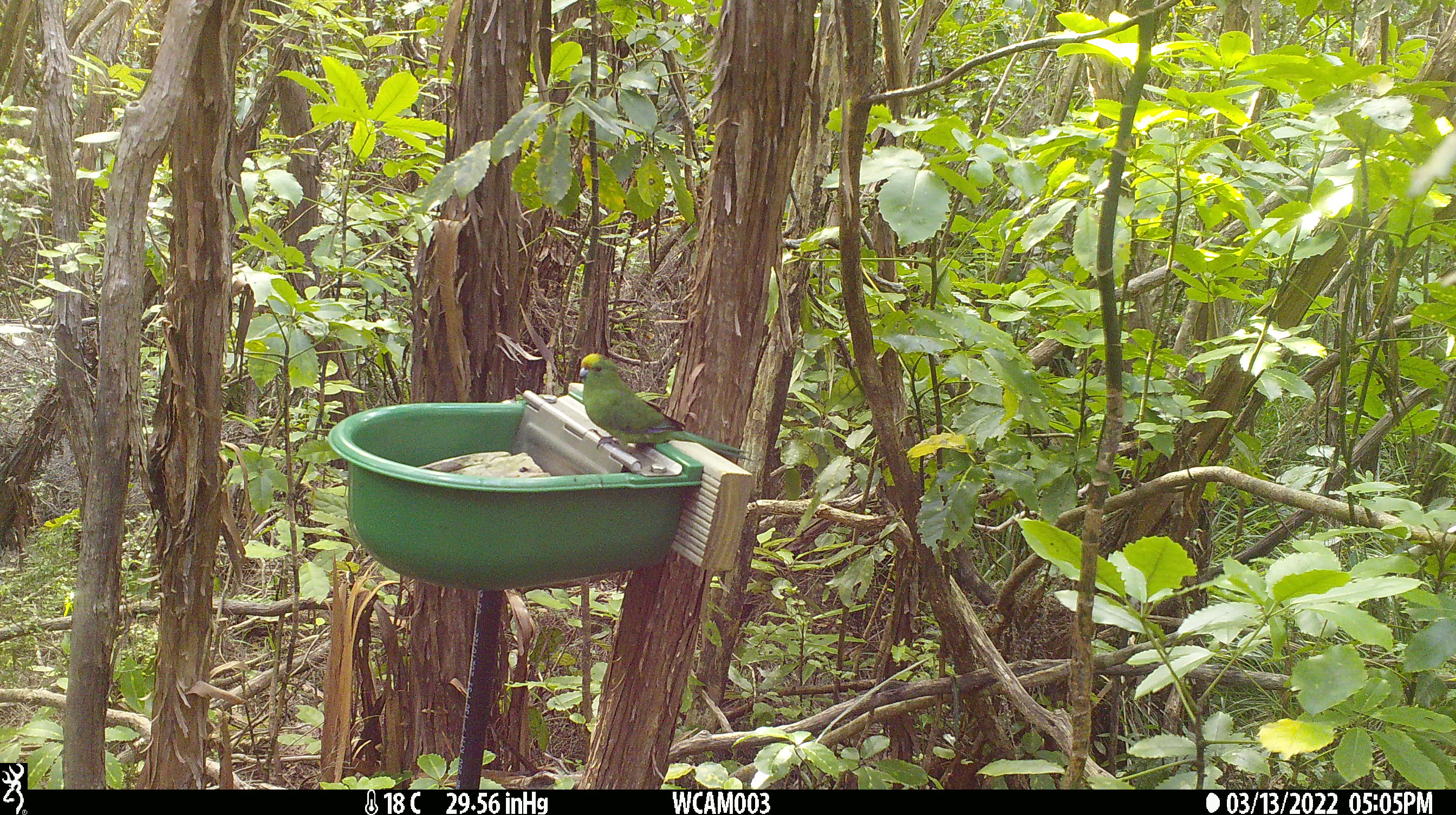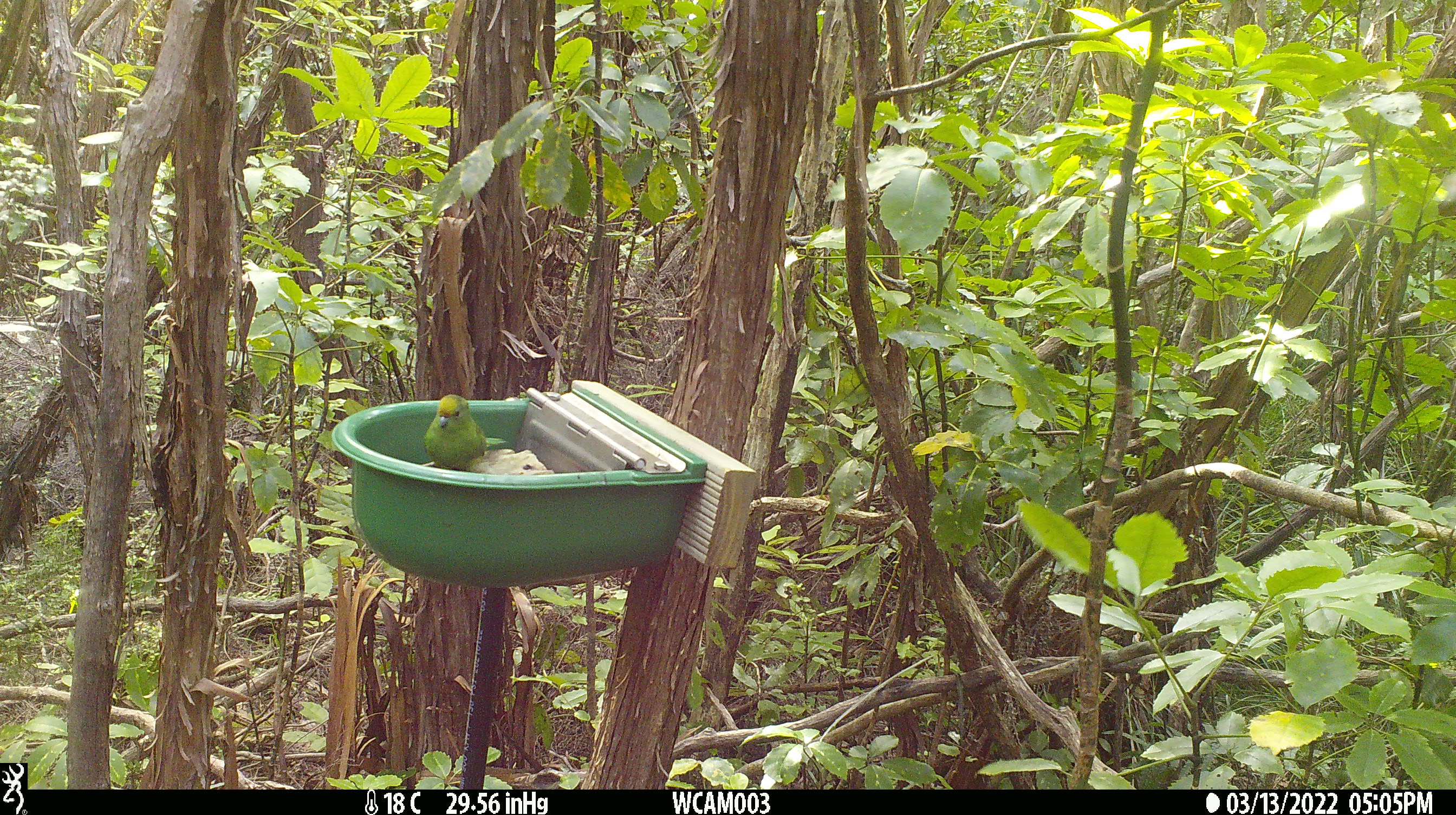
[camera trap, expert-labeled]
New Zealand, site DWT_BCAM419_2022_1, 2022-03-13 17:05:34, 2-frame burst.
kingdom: Animalia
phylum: Chordata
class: Aves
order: Psittaciformes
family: Psittaculidae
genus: Cyanoramphus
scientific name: Cyanoramphus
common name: parakeet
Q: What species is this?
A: Parakeet (Cyanoramphus).